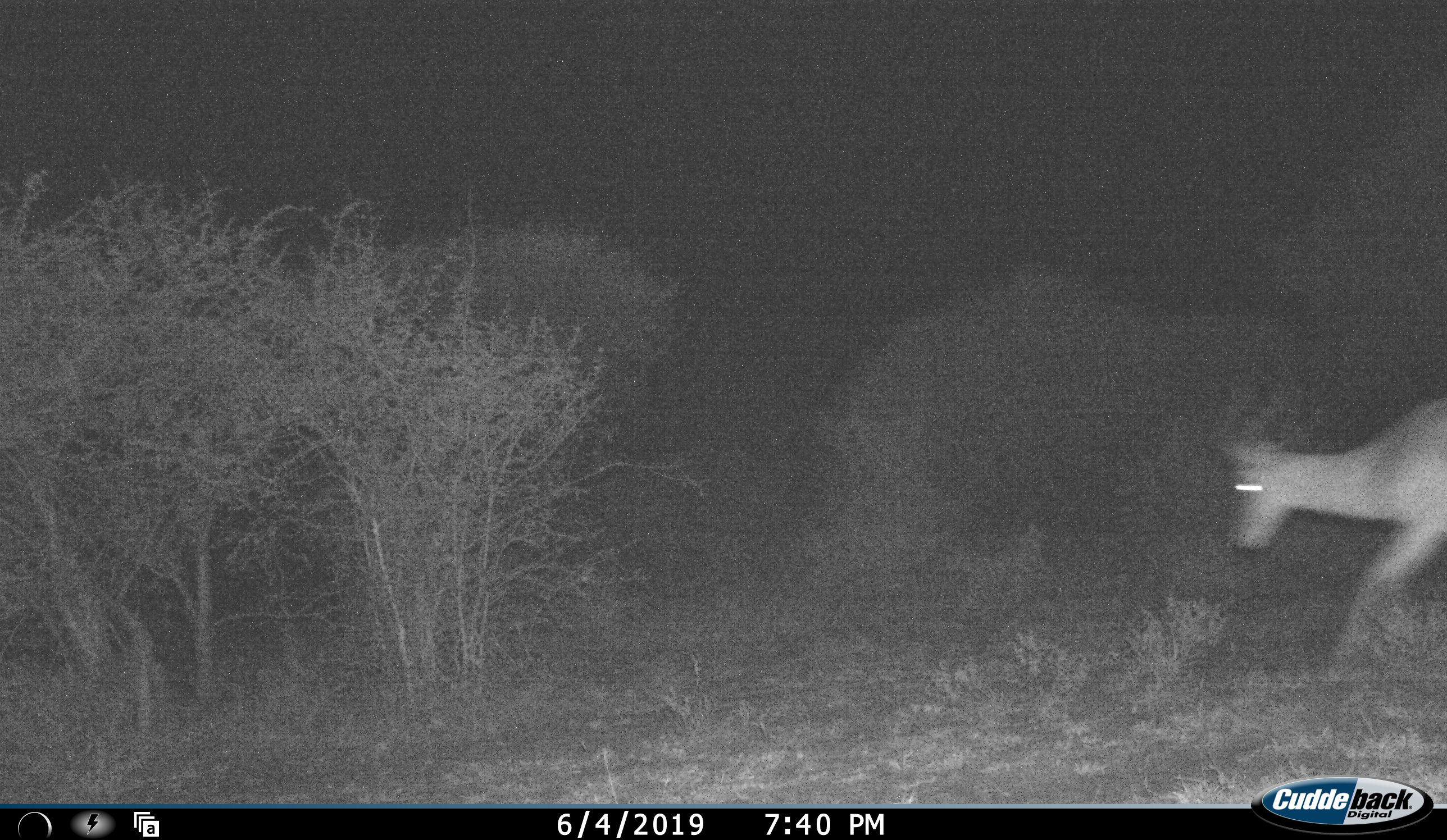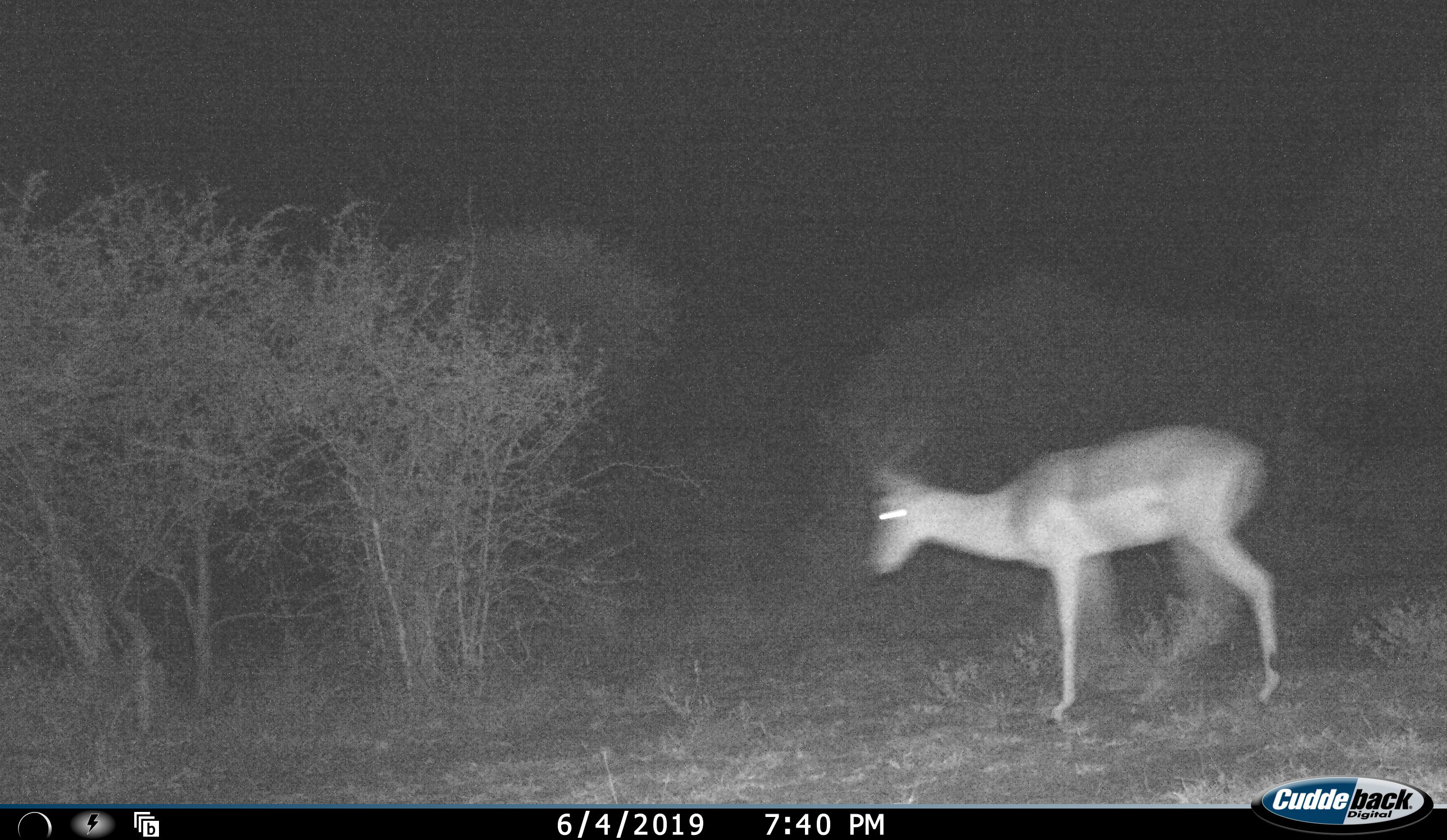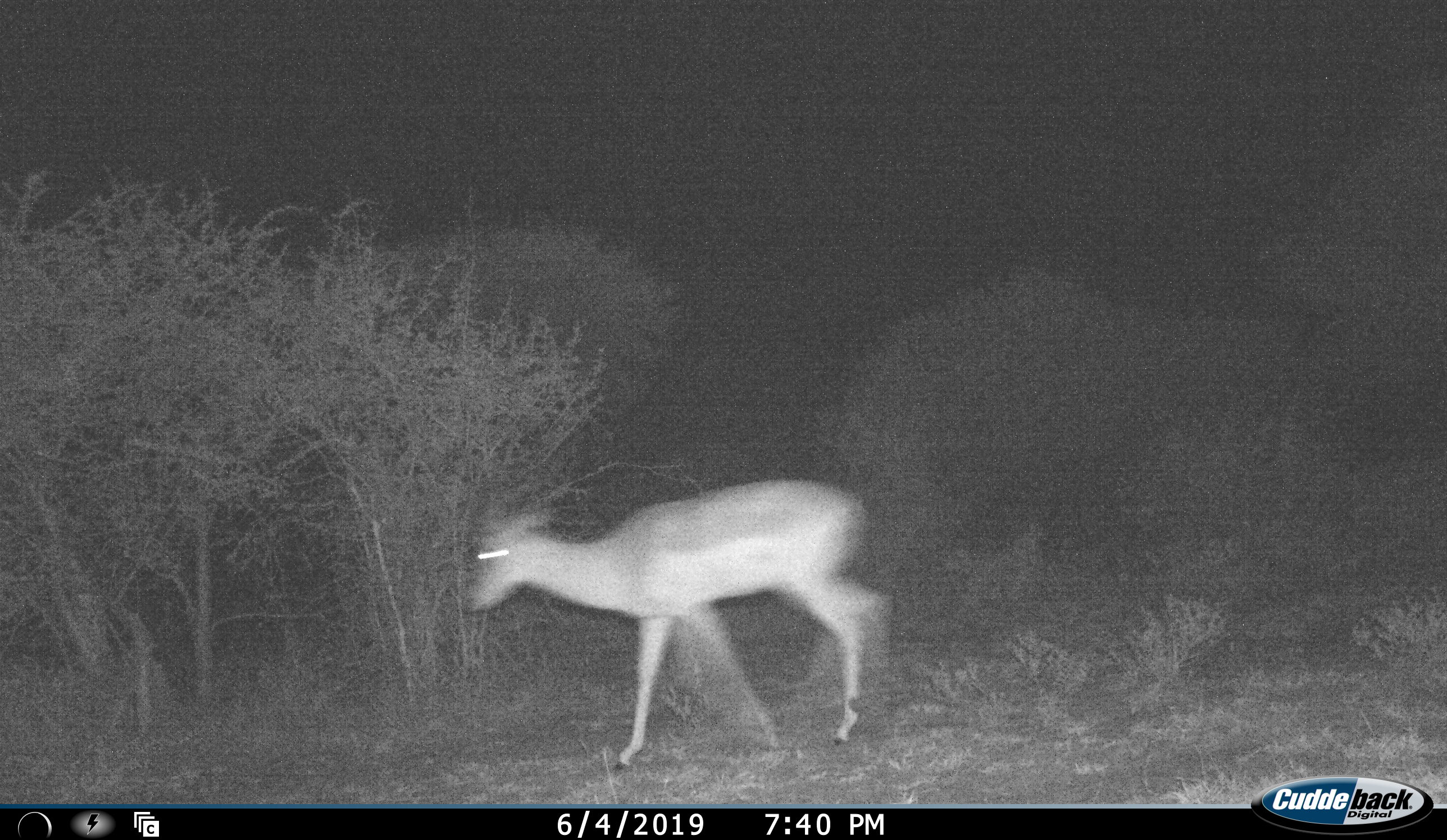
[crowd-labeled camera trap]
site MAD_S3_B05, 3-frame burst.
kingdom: Animalia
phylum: Chordata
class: Mammalia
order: Artiodactyla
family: Bovidae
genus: Aepyceros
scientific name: Aepyceros melampus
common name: impala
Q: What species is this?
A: Impala (Aepyceros melampus).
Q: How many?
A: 1.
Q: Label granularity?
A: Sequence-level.